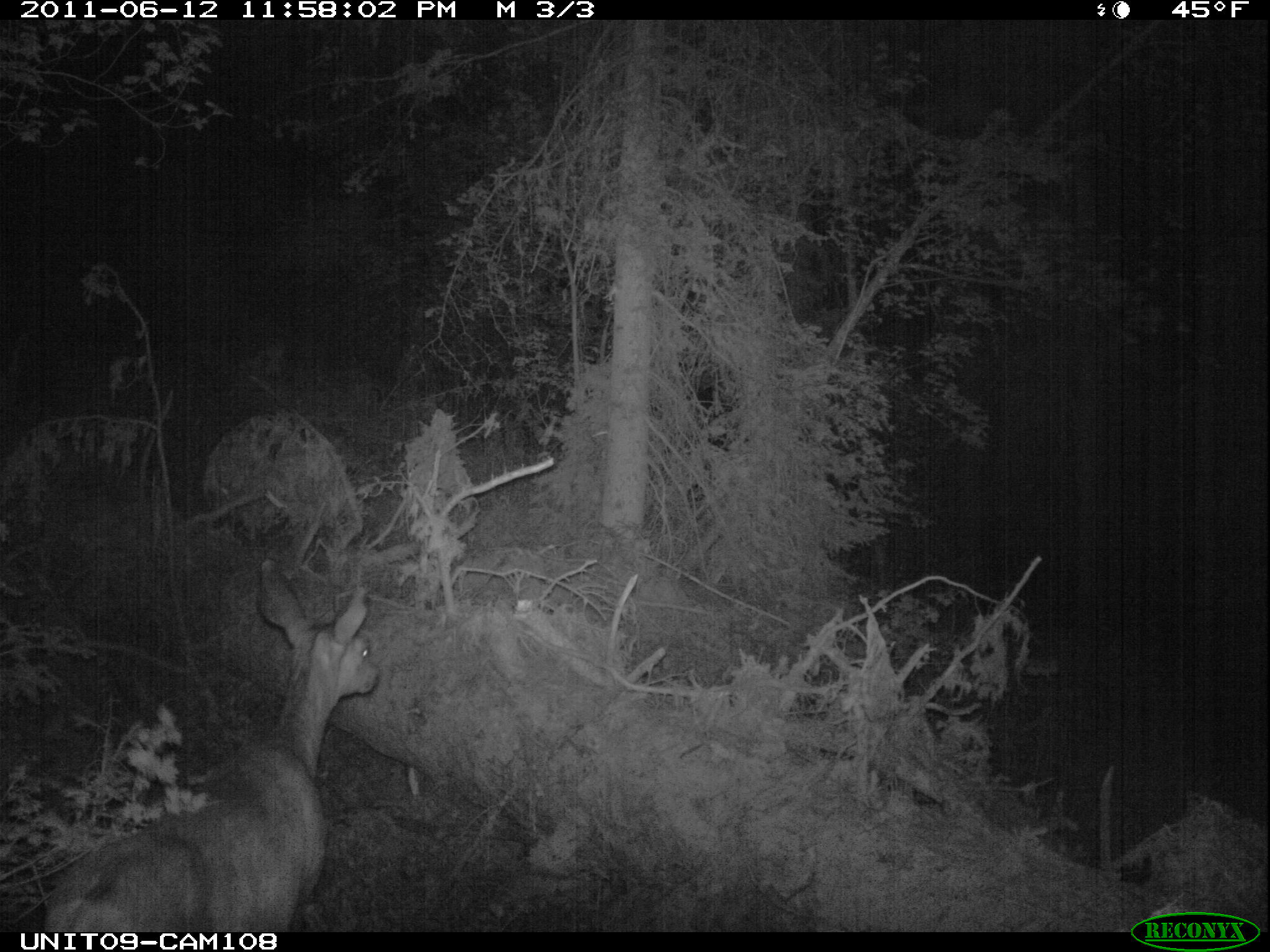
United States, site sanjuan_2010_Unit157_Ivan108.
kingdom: Animalia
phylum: Chordata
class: Mammalia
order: Artiodactyla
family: Cervidae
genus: Odocoileus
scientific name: Odocoileus hemionus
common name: mule deer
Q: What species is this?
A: Odocoileus hemionus (mule deer).